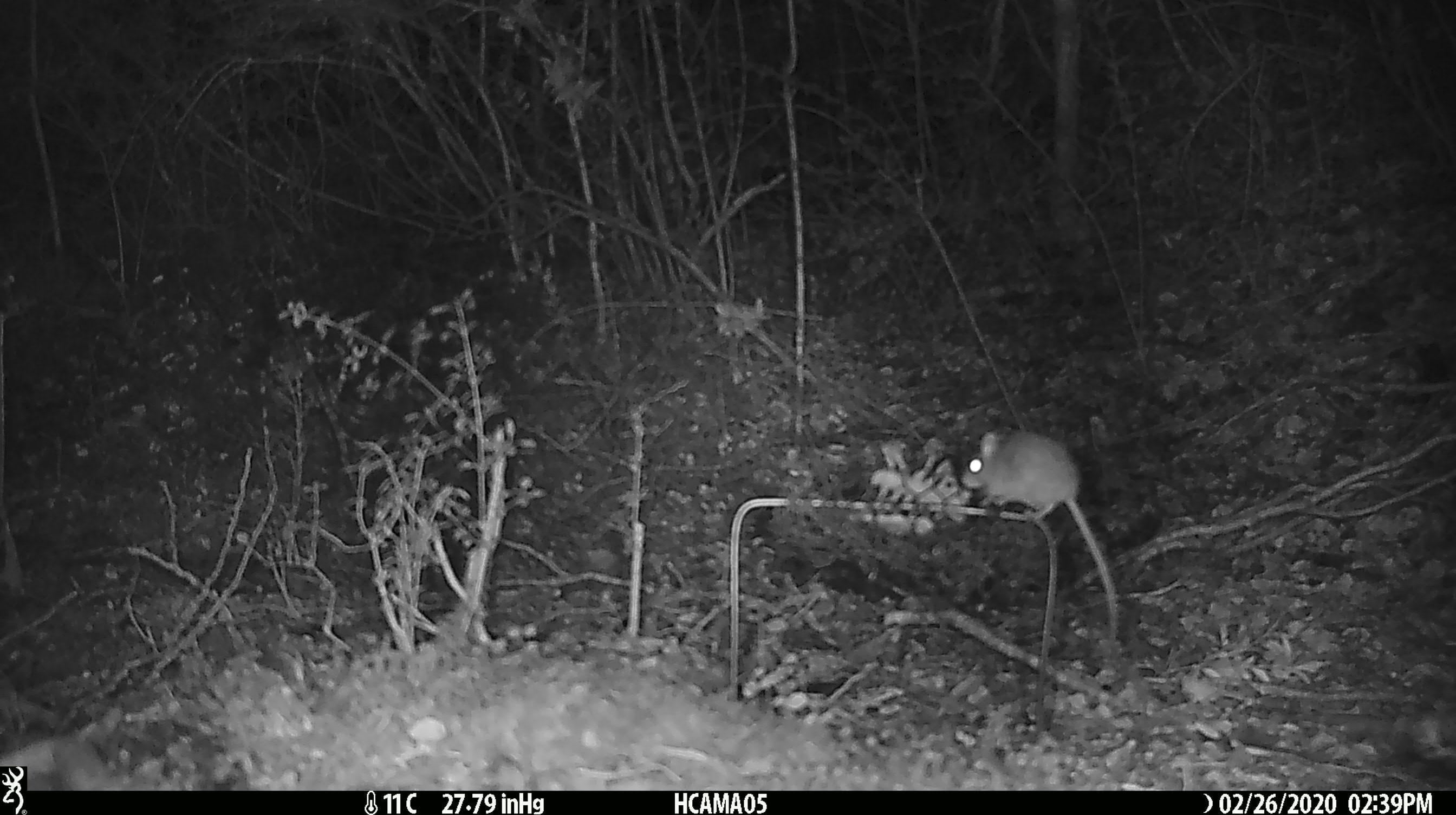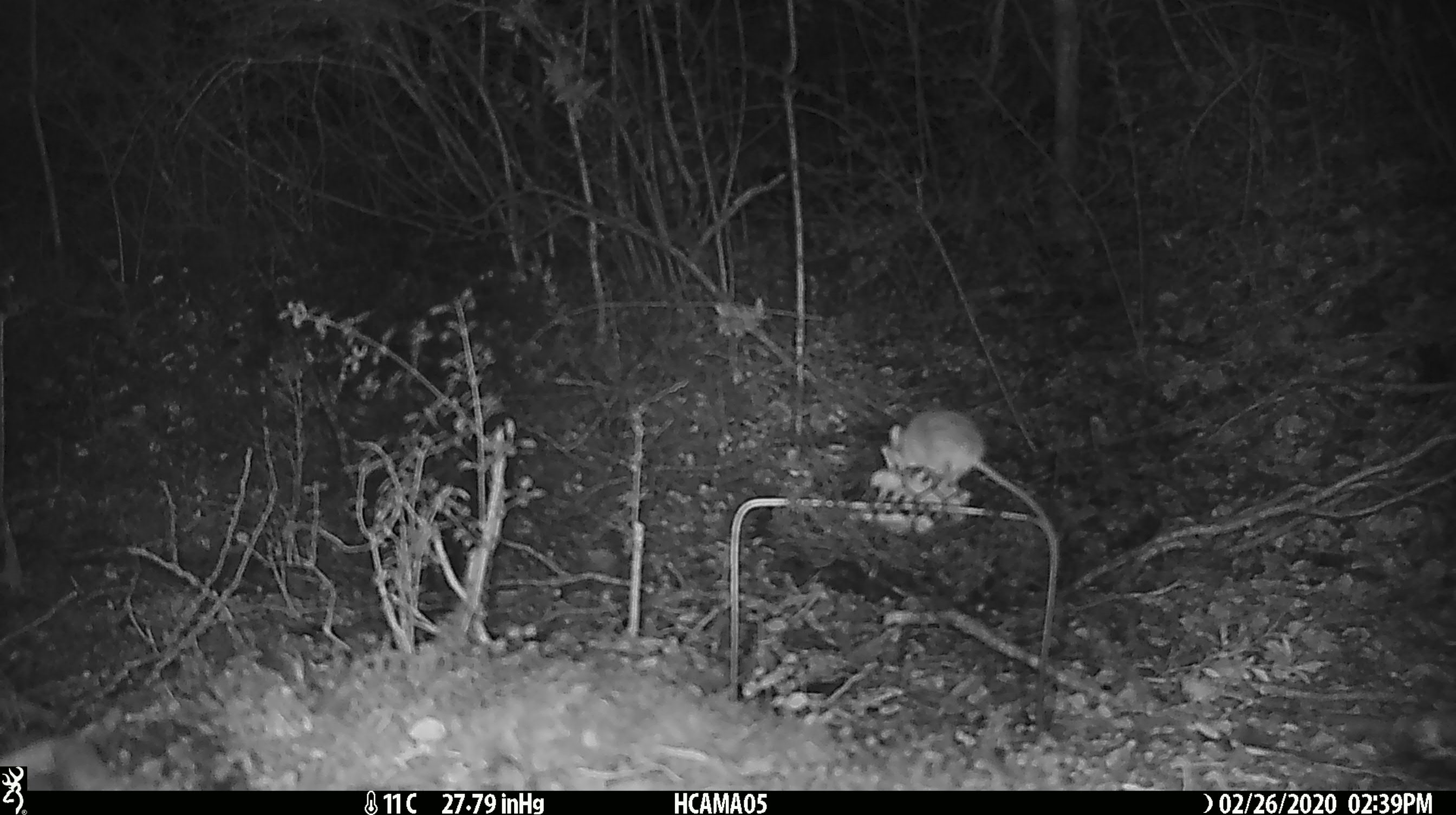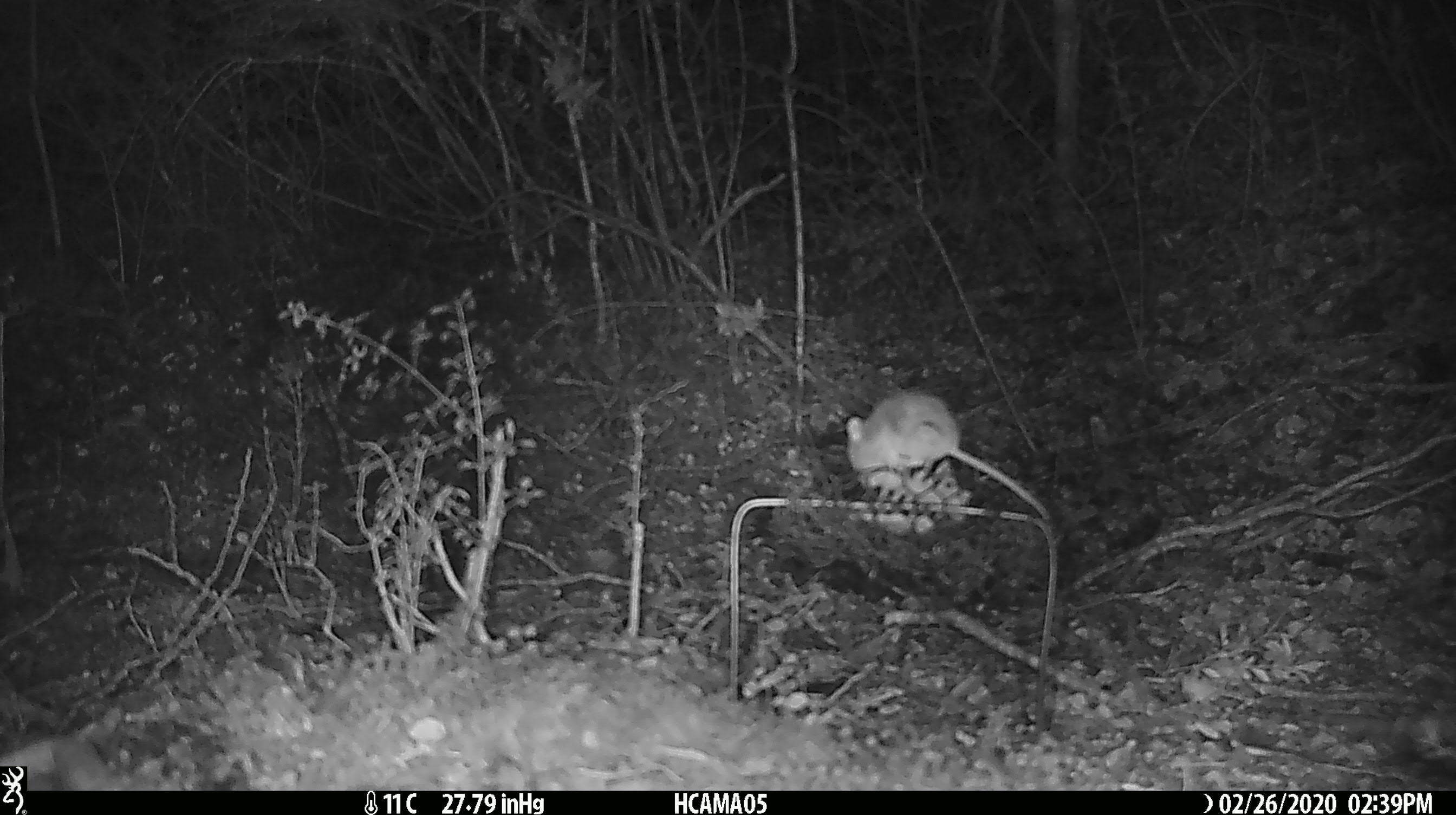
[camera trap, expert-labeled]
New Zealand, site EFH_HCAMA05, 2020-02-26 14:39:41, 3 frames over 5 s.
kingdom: Animalia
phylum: Chordata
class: Mammalia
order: Rodentia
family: Muridae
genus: Mus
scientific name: Mus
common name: mouse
Mouse (Mus).